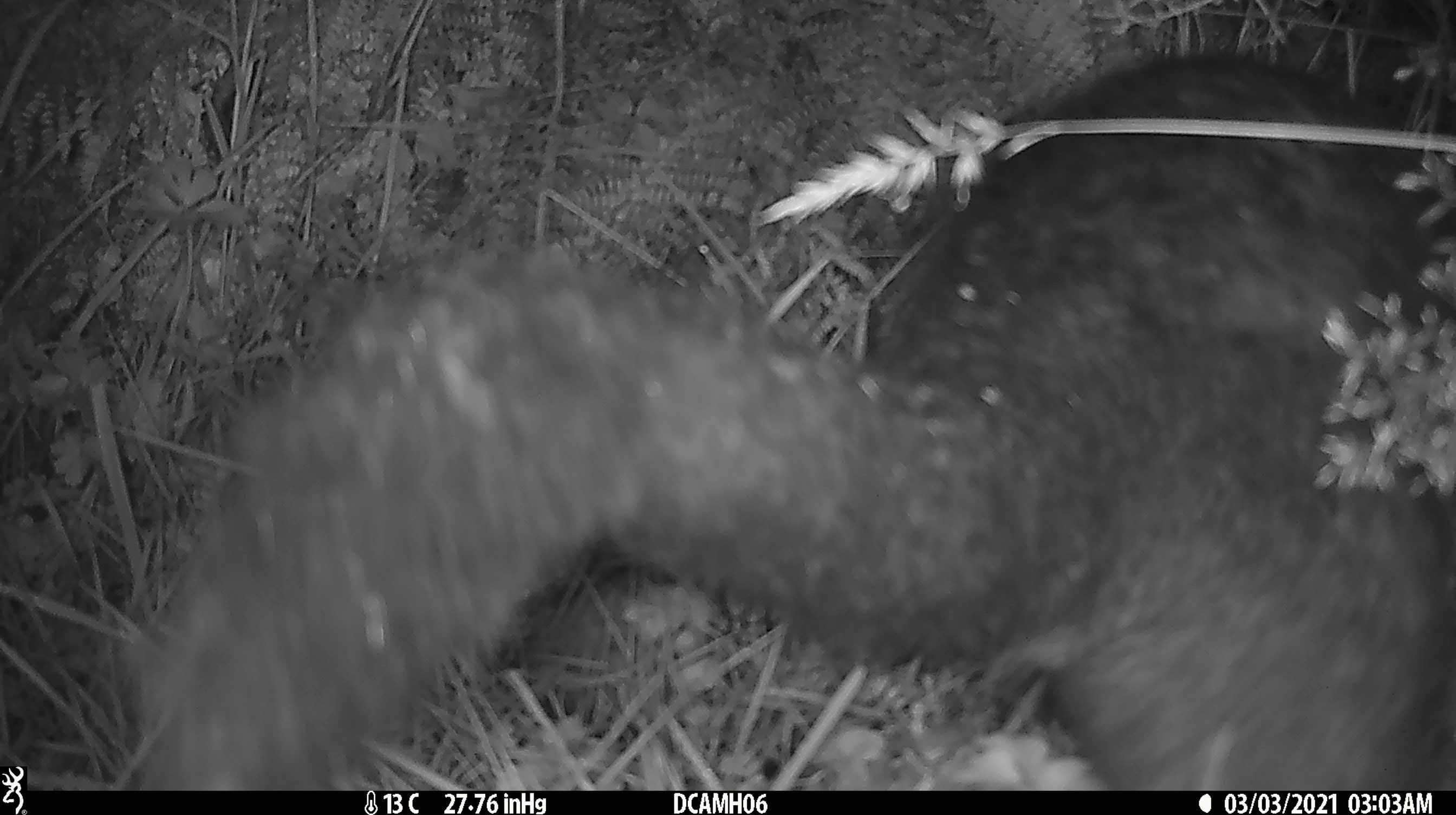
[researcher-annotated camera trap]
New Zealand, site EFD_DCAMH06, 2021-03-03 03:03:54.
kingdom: Animalia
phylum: Chordata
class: Mammalia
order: Diprotodontia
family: Phalangeridae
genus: Trichosurus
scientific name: Trichosurus vulpecula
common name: common brushtail possum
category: possum